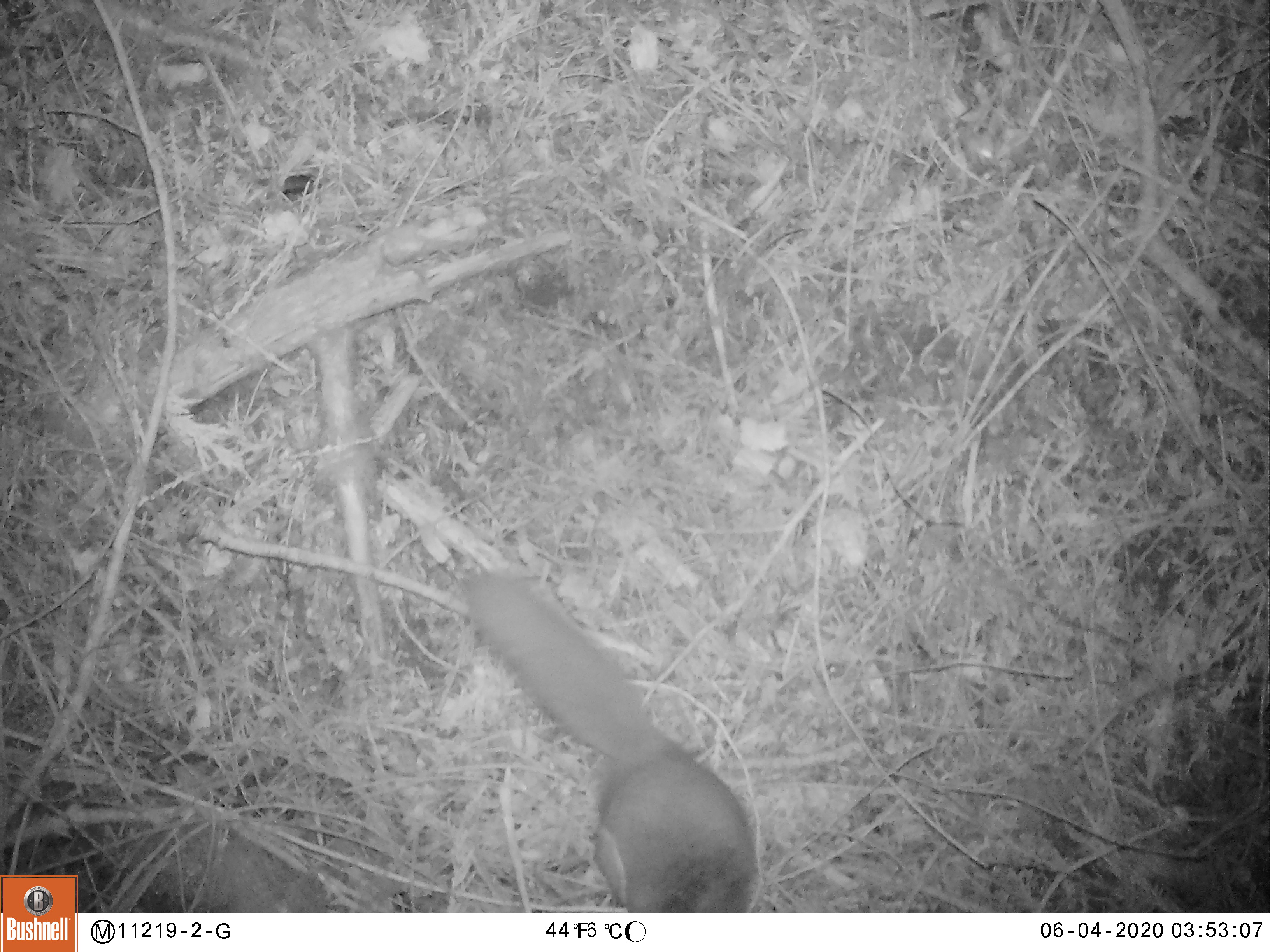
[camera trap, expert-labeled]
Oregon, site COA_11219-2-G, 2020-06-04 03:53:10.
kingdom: Animalia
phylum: Chordata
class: Mammalia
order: Rodentia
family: Sciuridae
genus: Glaucomys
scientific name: Glaucomys oregonensis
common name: humboldt's flying squirrel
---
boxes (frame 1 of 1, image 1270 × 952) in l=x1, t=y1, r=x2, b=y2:
humboldt's flying squirrel: l=447, t=560, r=768, b=907